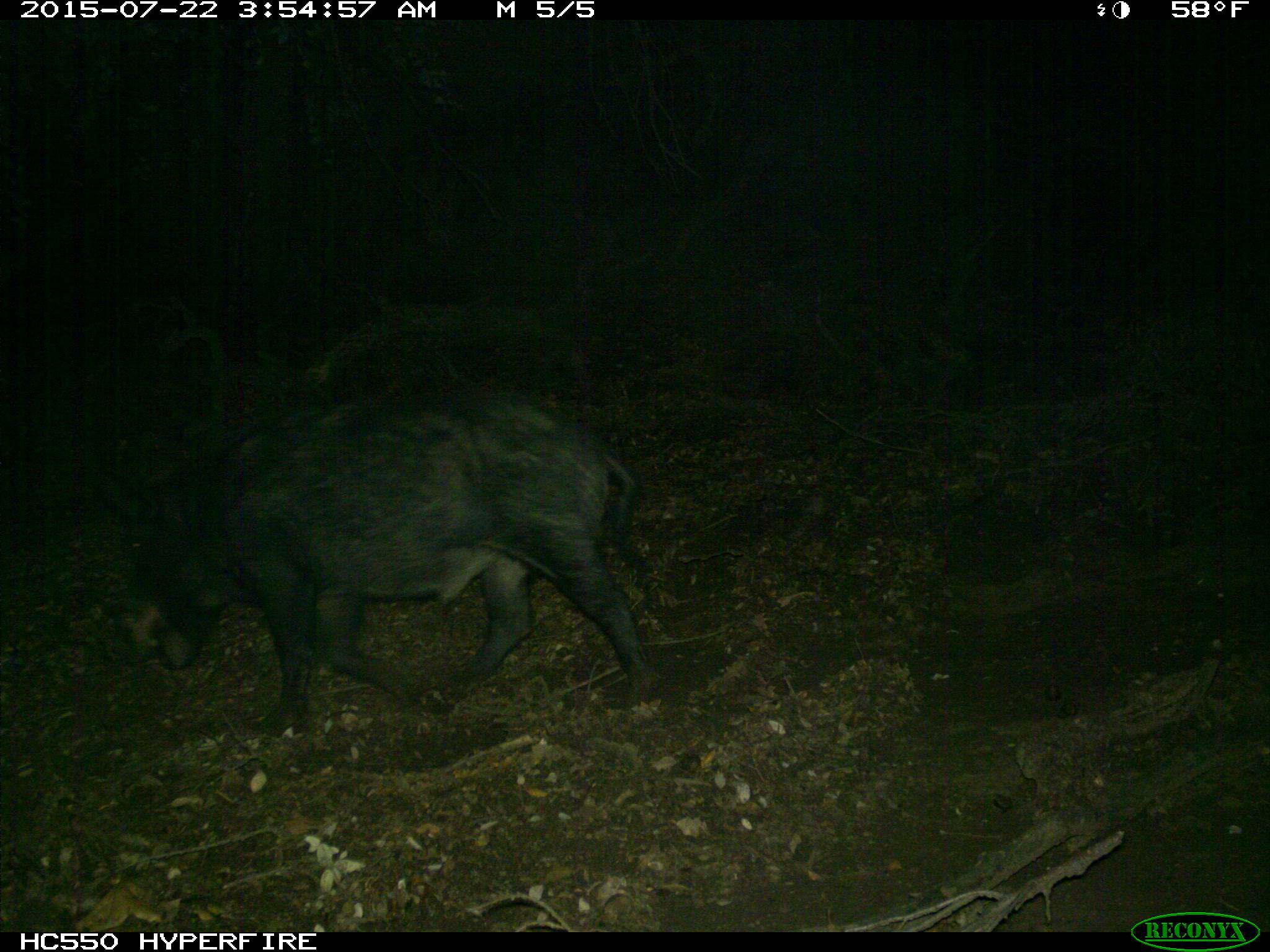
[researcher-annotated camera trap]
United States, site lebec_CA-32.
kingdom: Animalia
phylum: Chordata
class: Mammalia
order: Artiodactyla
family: Suidae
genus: Sus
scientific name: Sus scrofa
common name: wild boar